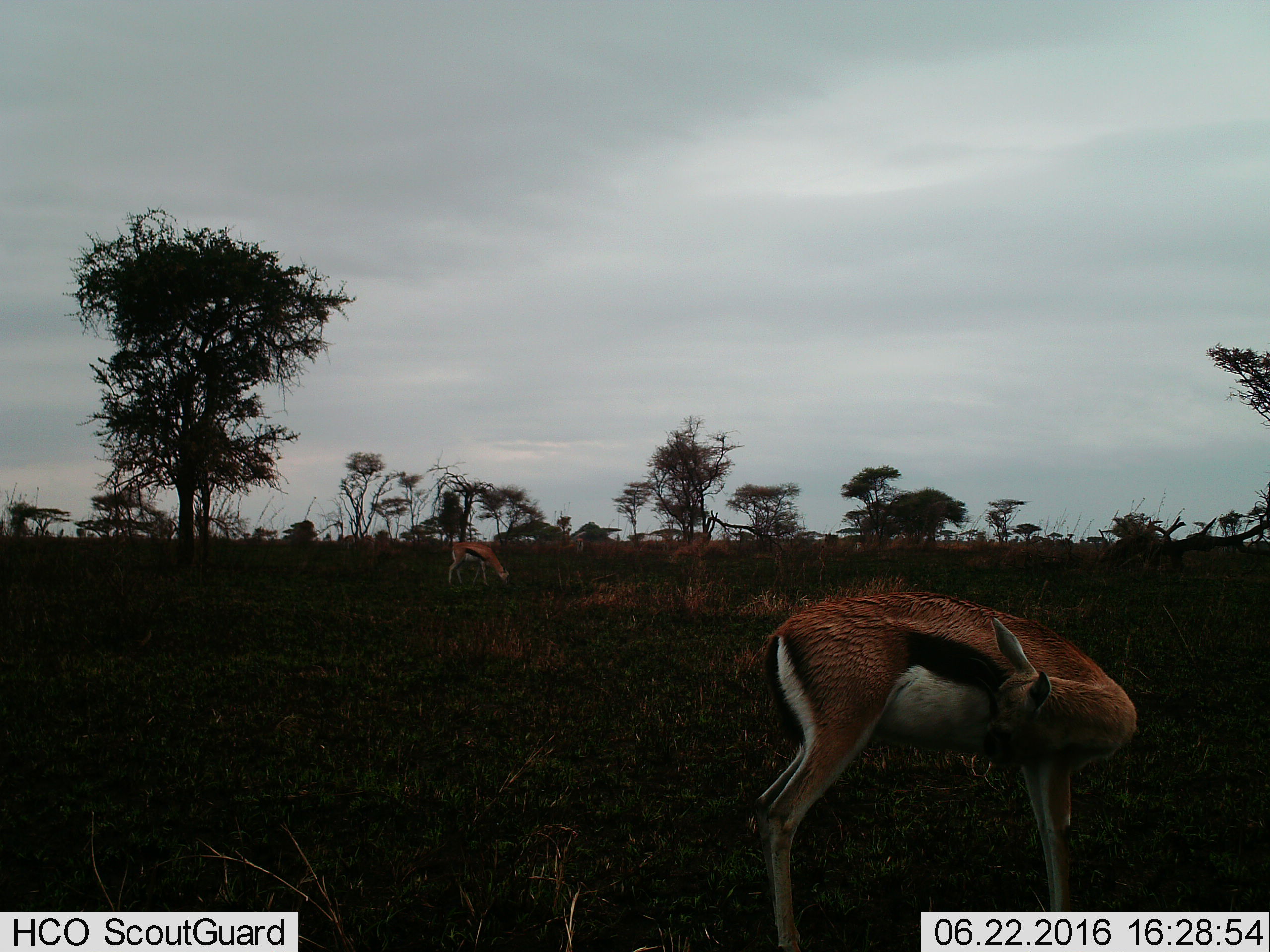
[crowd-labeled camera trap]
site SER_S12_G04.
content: unidentified animal